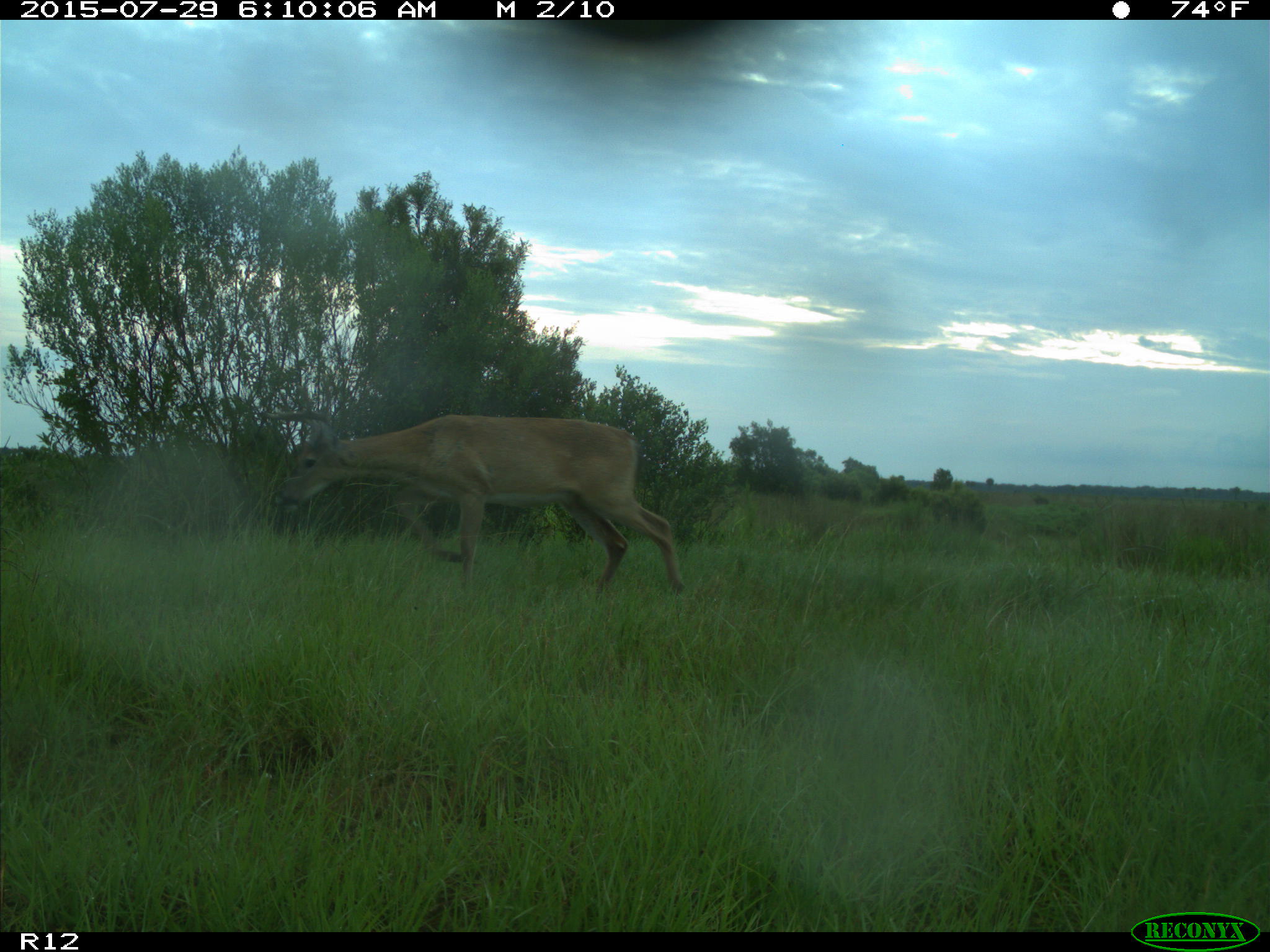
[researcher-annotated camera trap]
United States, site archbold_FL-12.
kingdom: Animalia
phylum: Chordata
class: Mammalia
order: Artiodactyla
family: Cervidae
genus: Odocoileus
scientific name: Odocoileus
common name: deer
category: unidentified deer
Unidentified deer (deer) (Odocoileus).